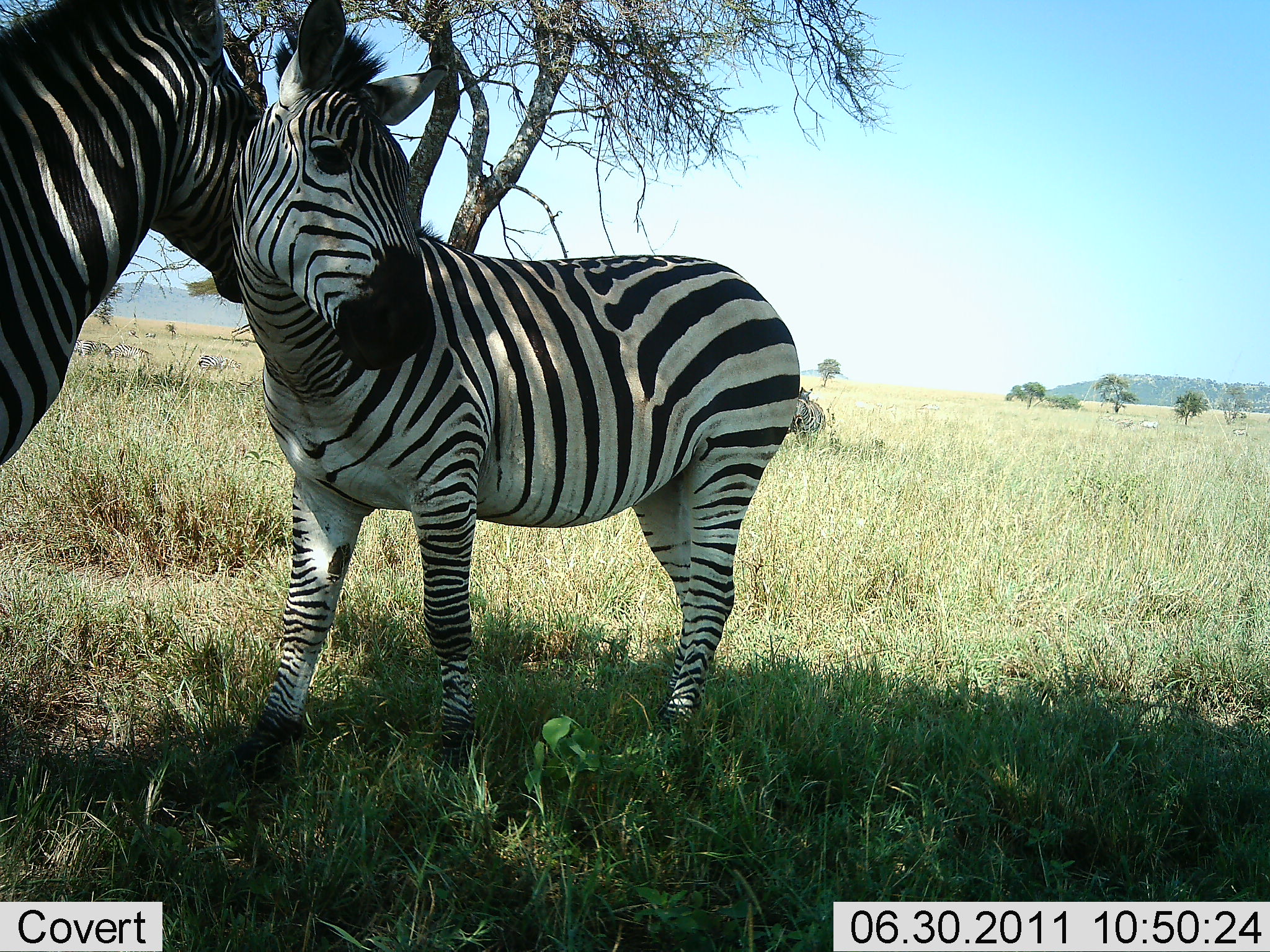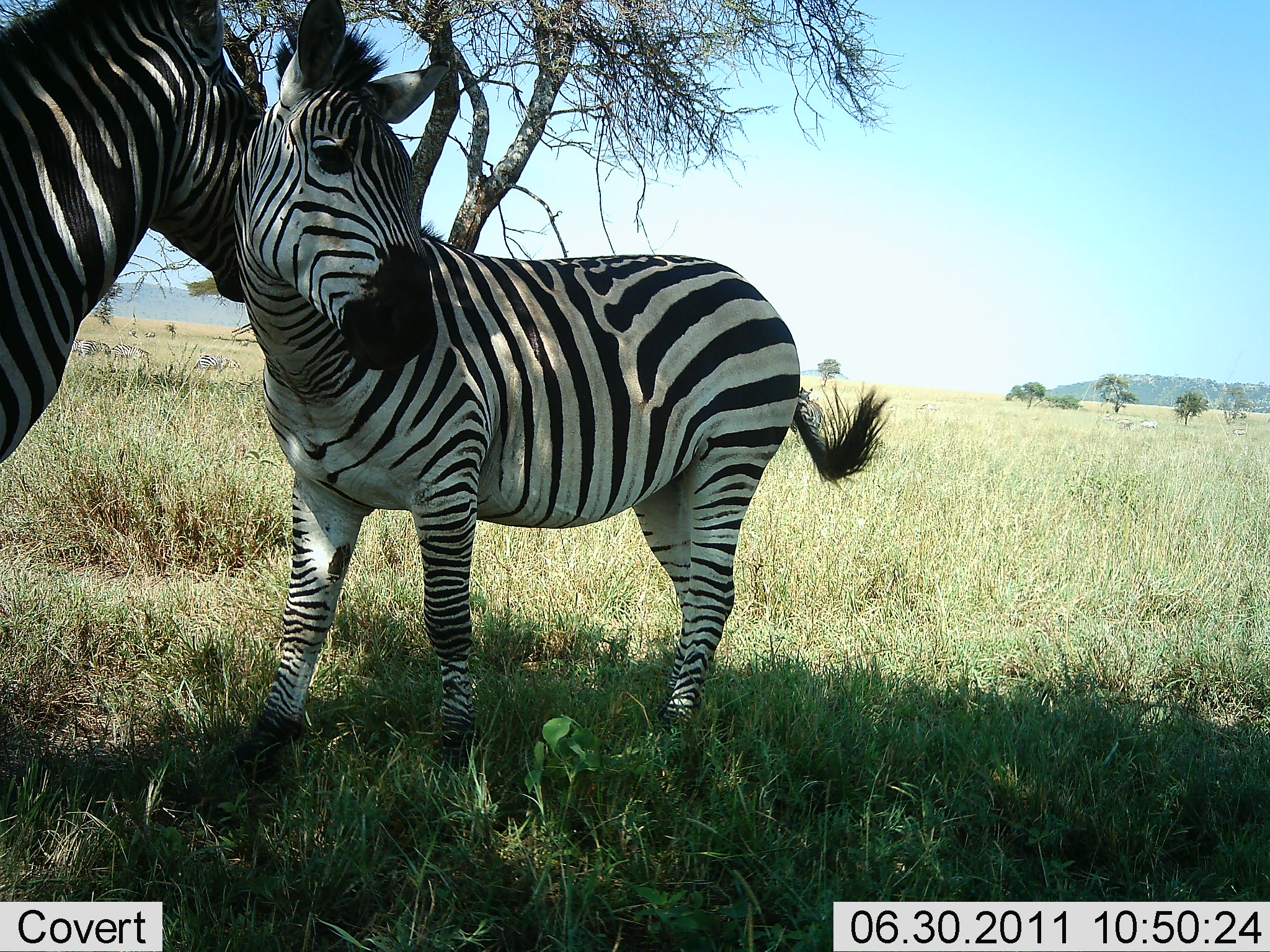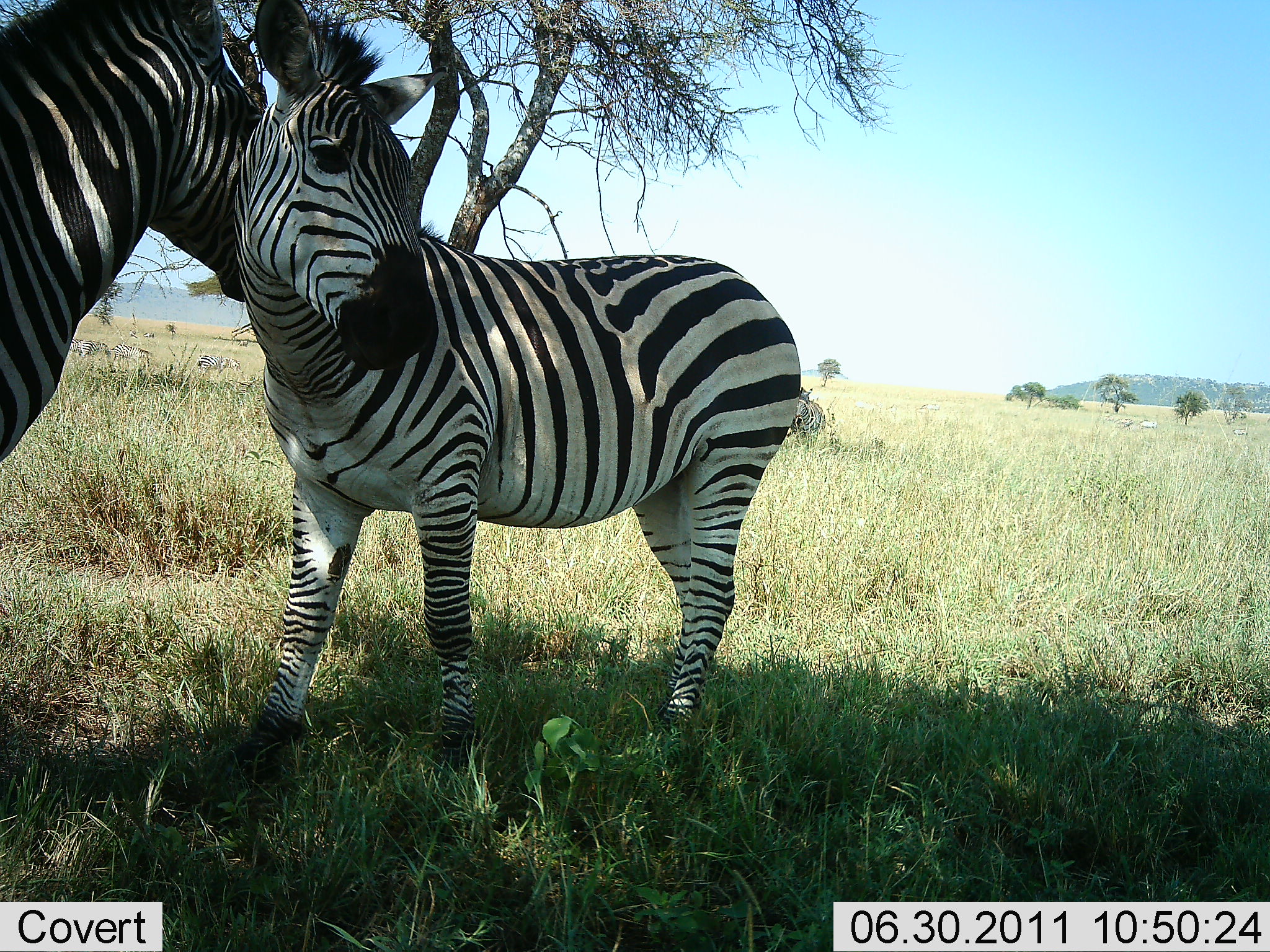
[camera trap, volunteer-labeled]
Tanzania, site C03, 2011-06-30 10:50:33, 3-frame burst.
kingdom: Animalia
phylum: Chordata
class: Mammalia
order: Perissodactyla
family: Equidae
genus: Equus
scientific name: Equus quagga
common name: plains zebra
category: zebra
Zebra (plains zebra) (Equus quagga), count 2. Behavior (volunteer vote fractions): standing 55%, resting 0%, moving 9%, interacting 73%. Young present (vote fraction): 45%. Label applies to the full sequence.